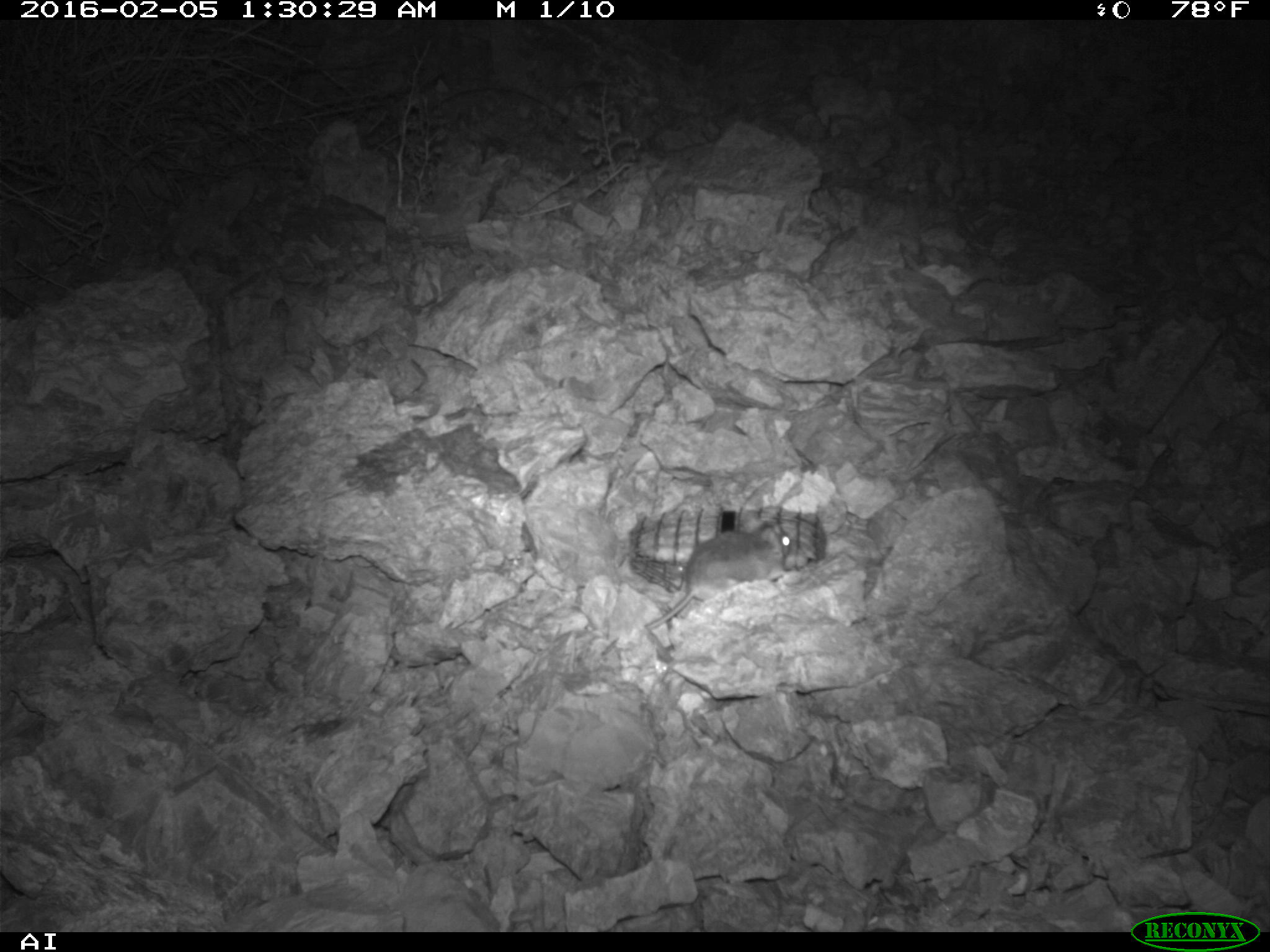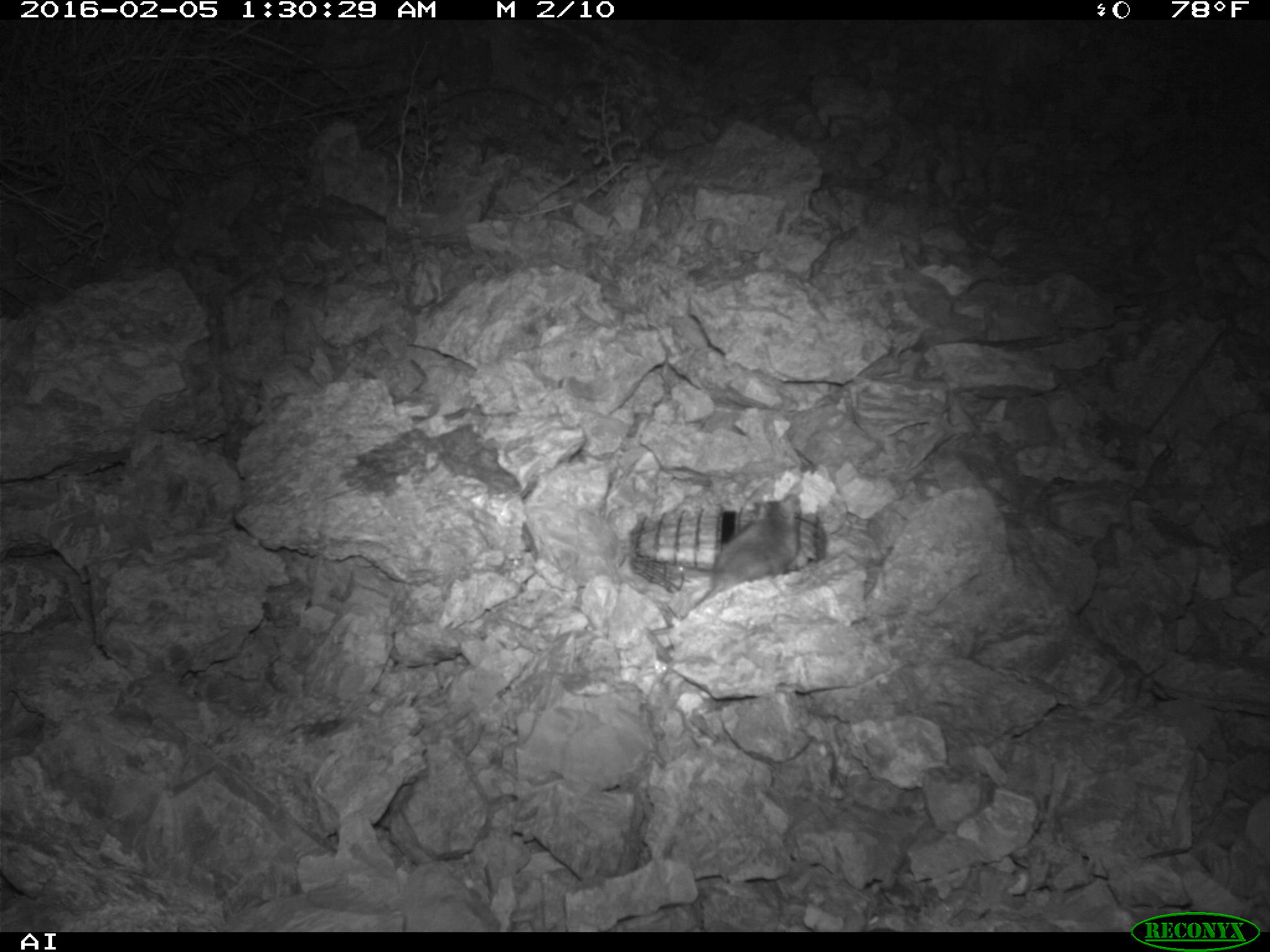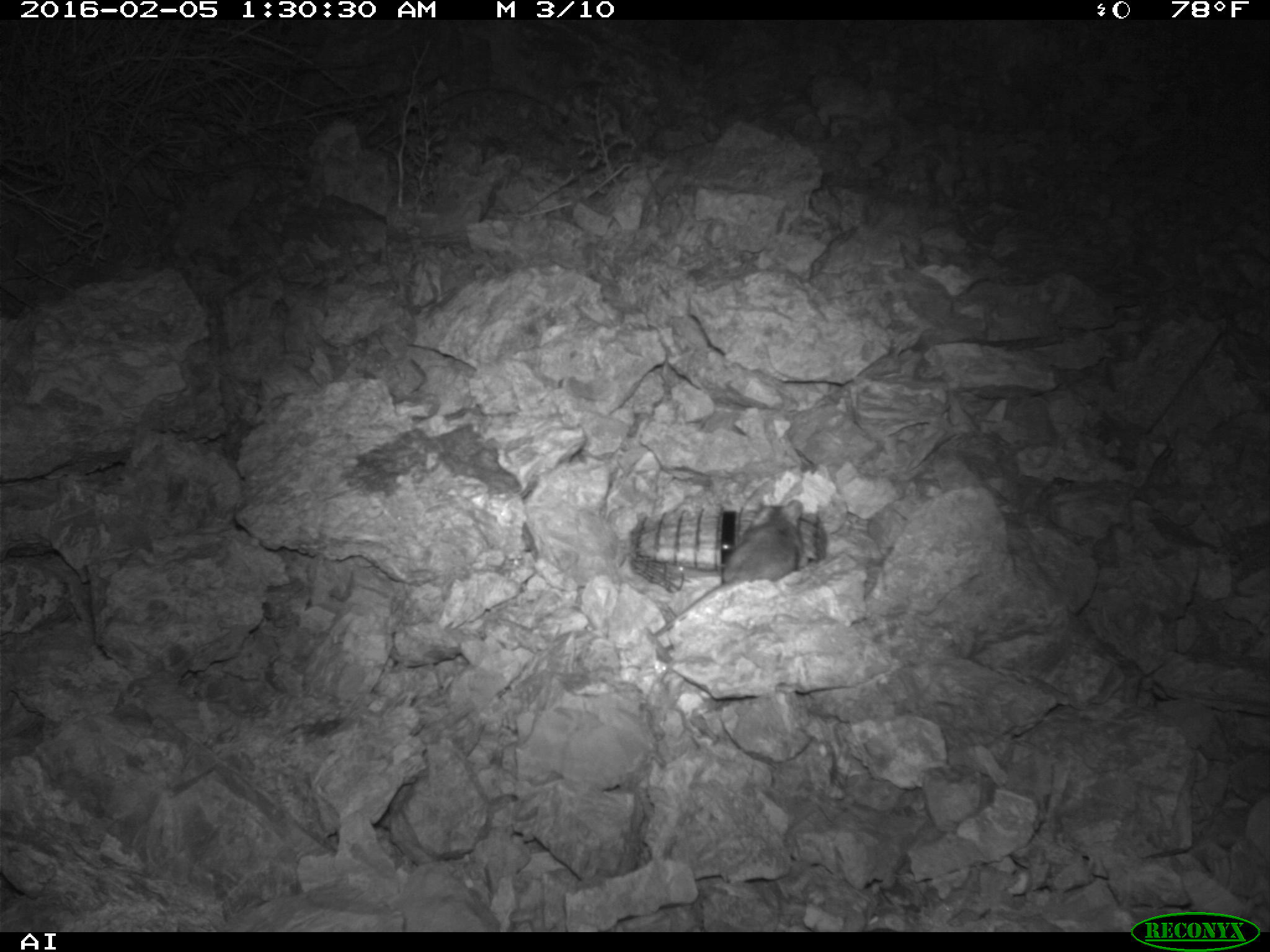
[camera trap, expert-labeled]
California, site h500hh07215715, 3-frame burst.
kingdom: Animalia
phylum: Chordata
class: Mammalia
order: Rodentia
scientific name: Rodentia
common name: rodent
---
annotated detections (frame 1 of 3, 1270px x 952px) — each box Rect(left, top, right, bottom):
rodent: Rect(644, 525, 794, 630)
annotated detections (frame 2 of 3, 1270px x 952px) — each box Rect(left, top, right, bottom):
rodent: Rect(649, 492, 801, 636)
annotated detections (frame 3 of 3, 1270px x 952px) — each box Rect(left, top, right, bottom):
rodent: Rect(655, 500, 804, 638)